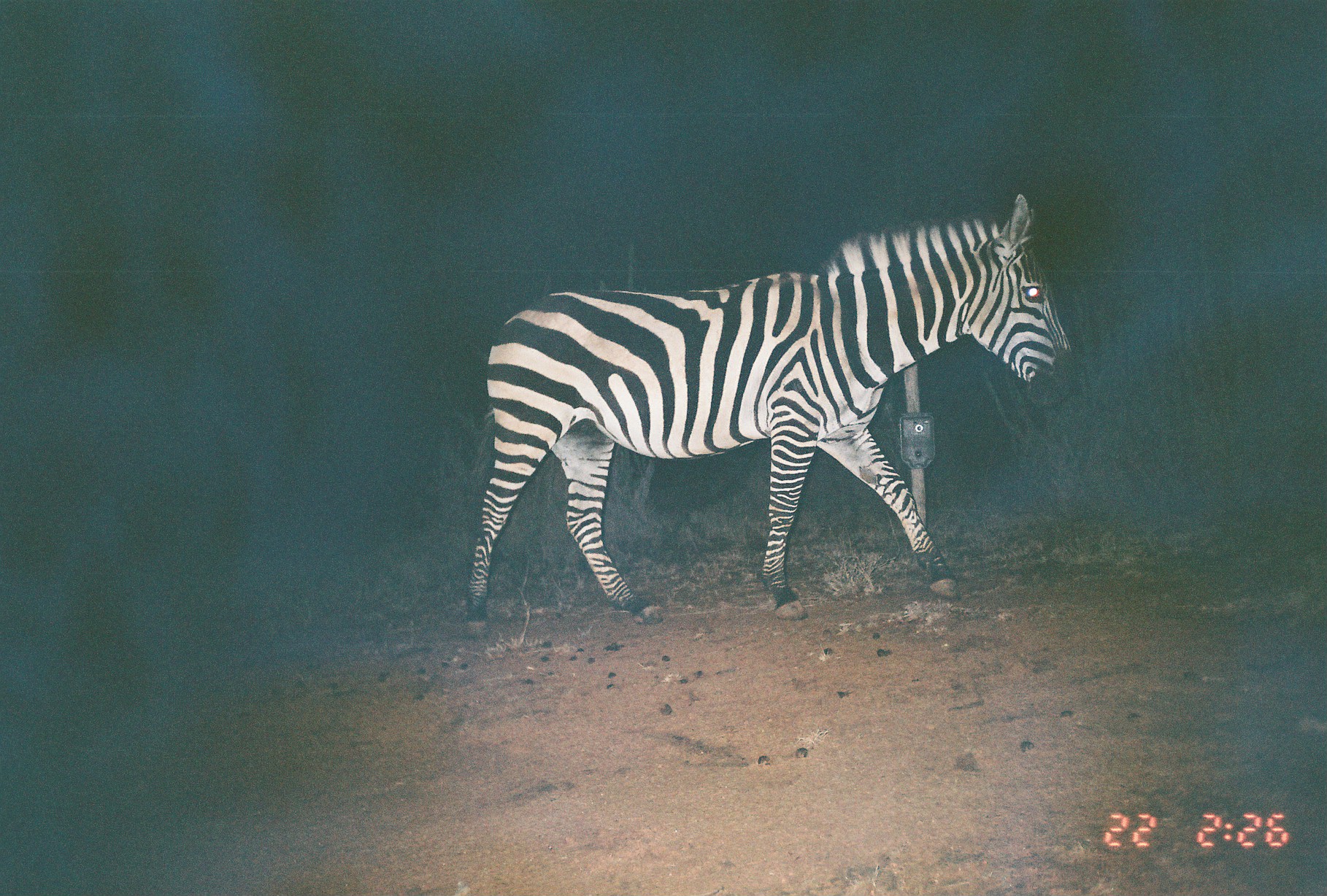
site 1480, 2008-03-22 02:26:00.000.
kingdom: Animalia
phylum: Chordata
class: Mammalia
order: Perissodactyla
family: Equidae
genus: Equus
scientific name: Equus quagga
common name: plains zebra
Equus quagga (plains zebra), count 1.